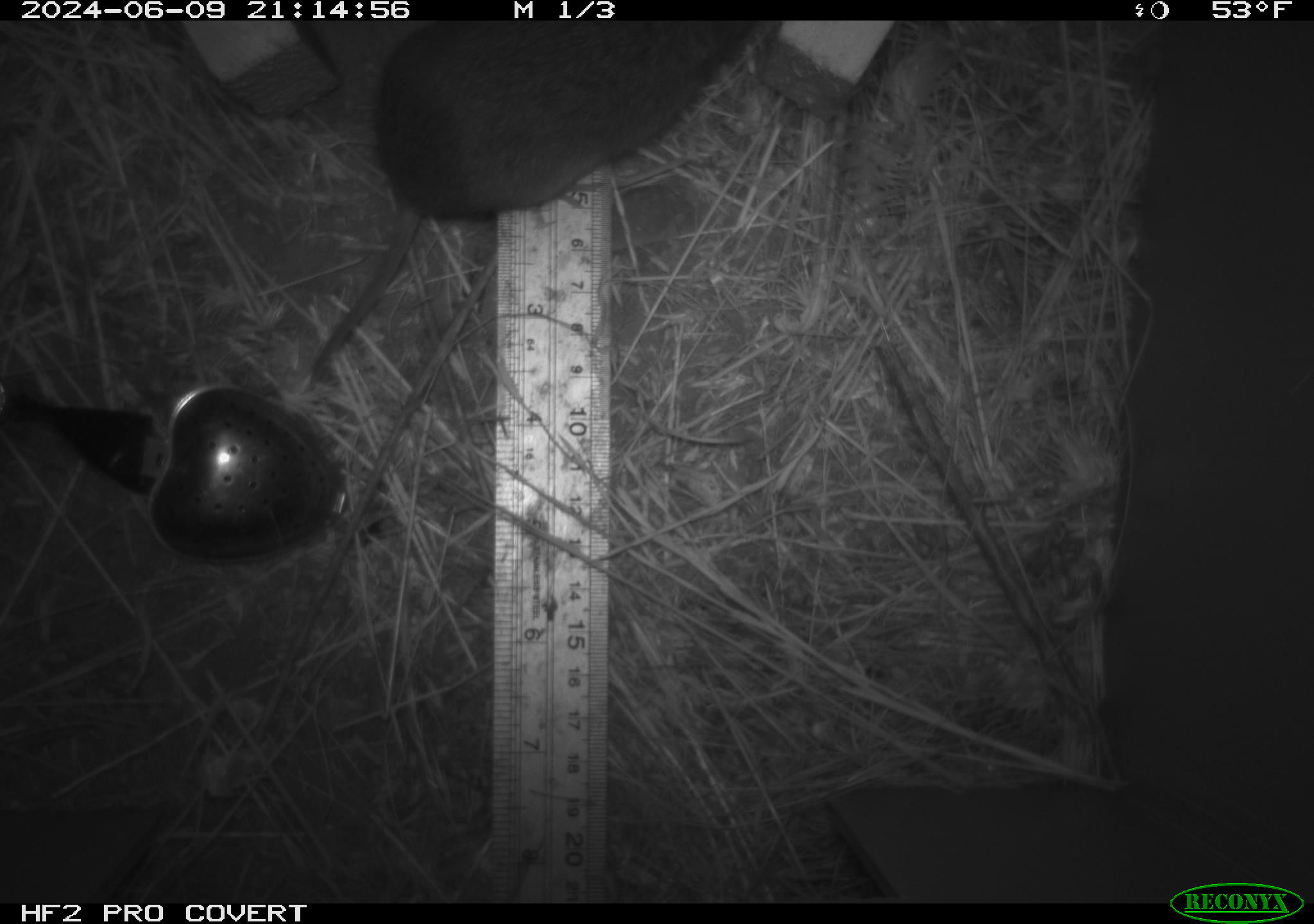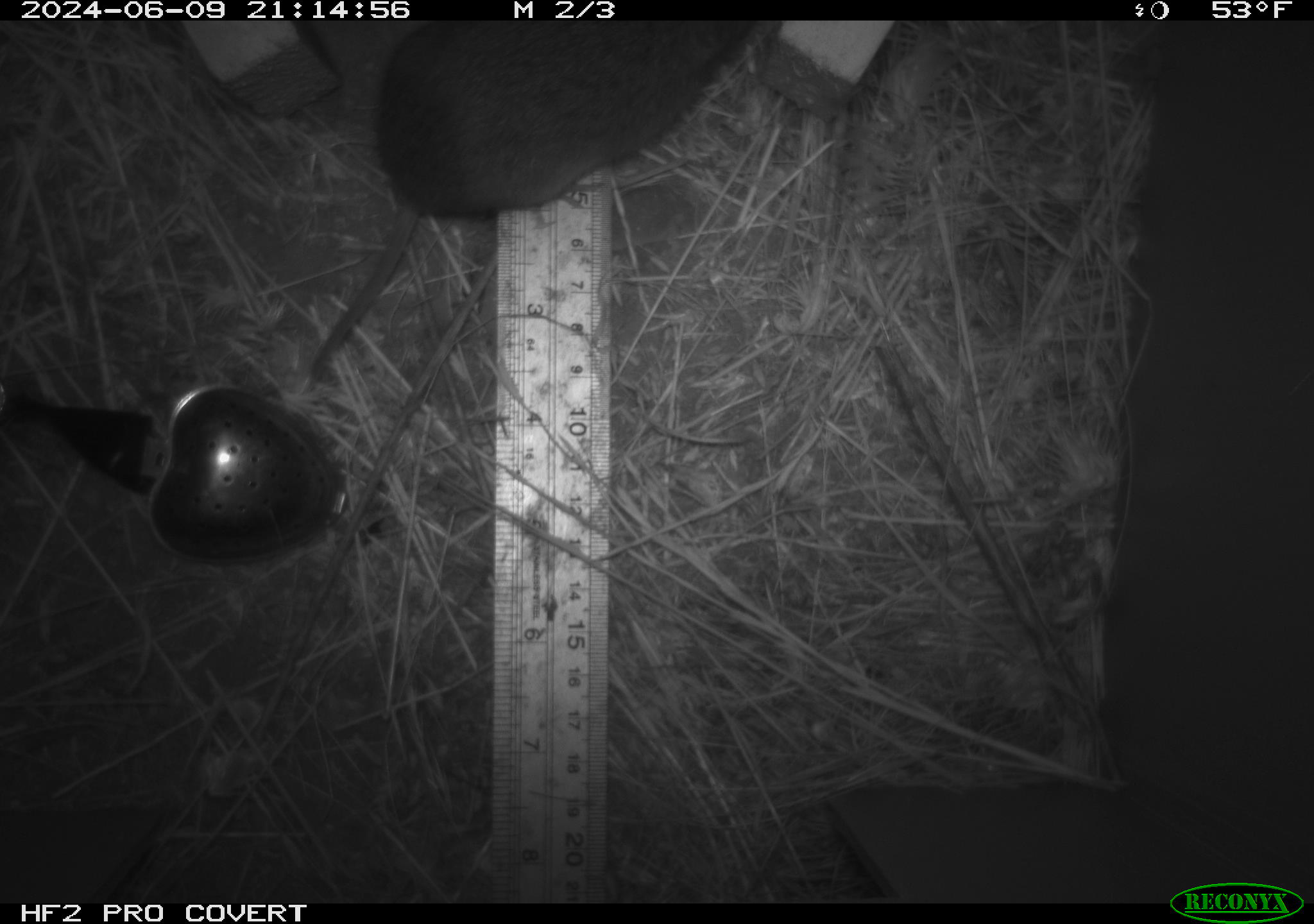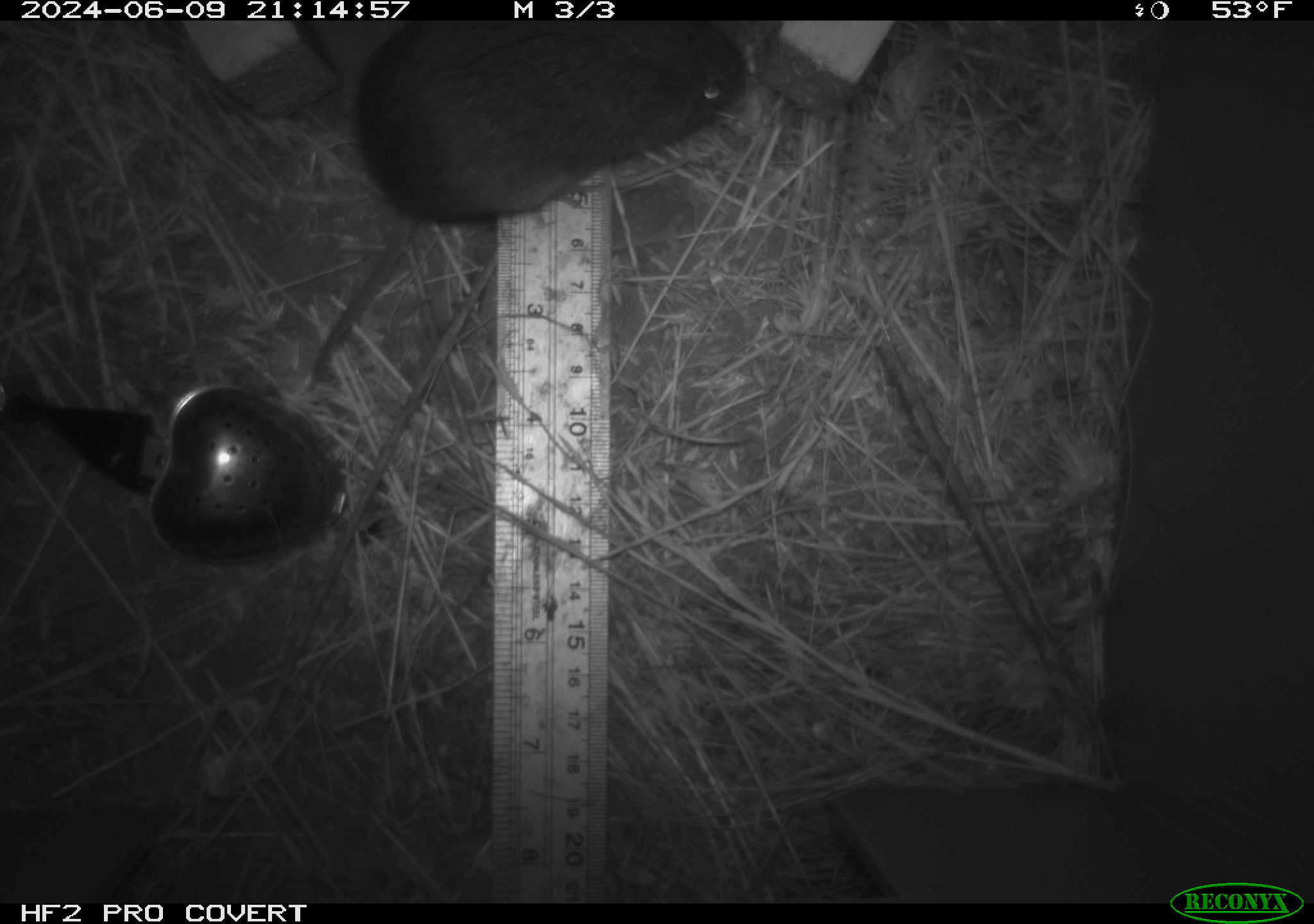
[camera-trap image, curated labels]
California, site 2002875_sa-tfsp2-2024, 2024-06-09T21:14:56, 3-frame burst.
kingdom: Animalia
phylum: Chordata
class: Mammalia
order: Rodentia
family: Cricetidae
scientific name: Arvicolinae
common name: voles, lemmings, and muskrats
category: arvicolinae subfamily